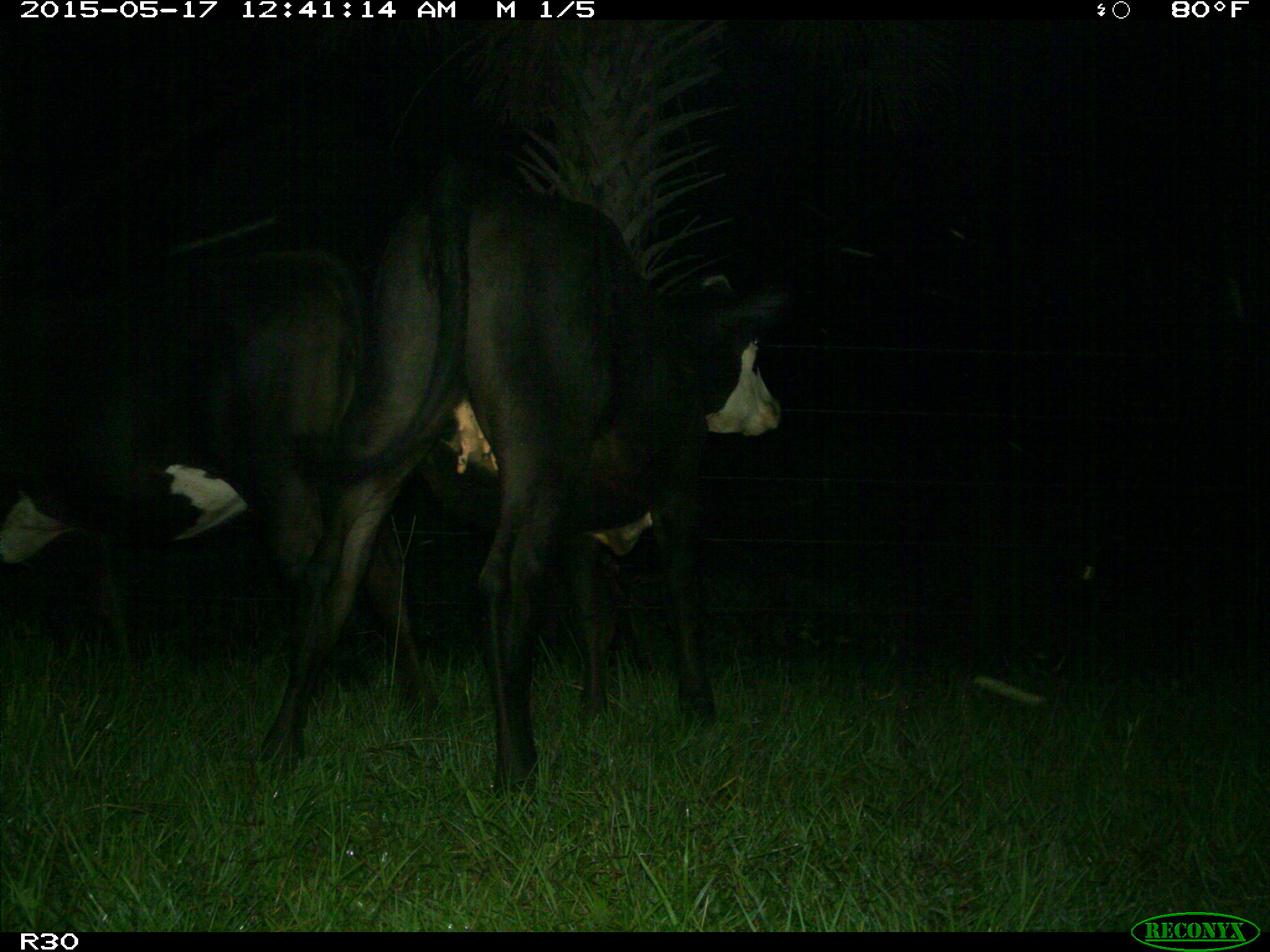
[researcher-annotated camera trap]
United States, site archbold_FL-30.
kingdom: Animalia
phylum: Chordata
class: Mammalia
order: Artiodactyla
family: Bovidae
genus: Bos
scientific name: Bos taurus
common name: domestic cow